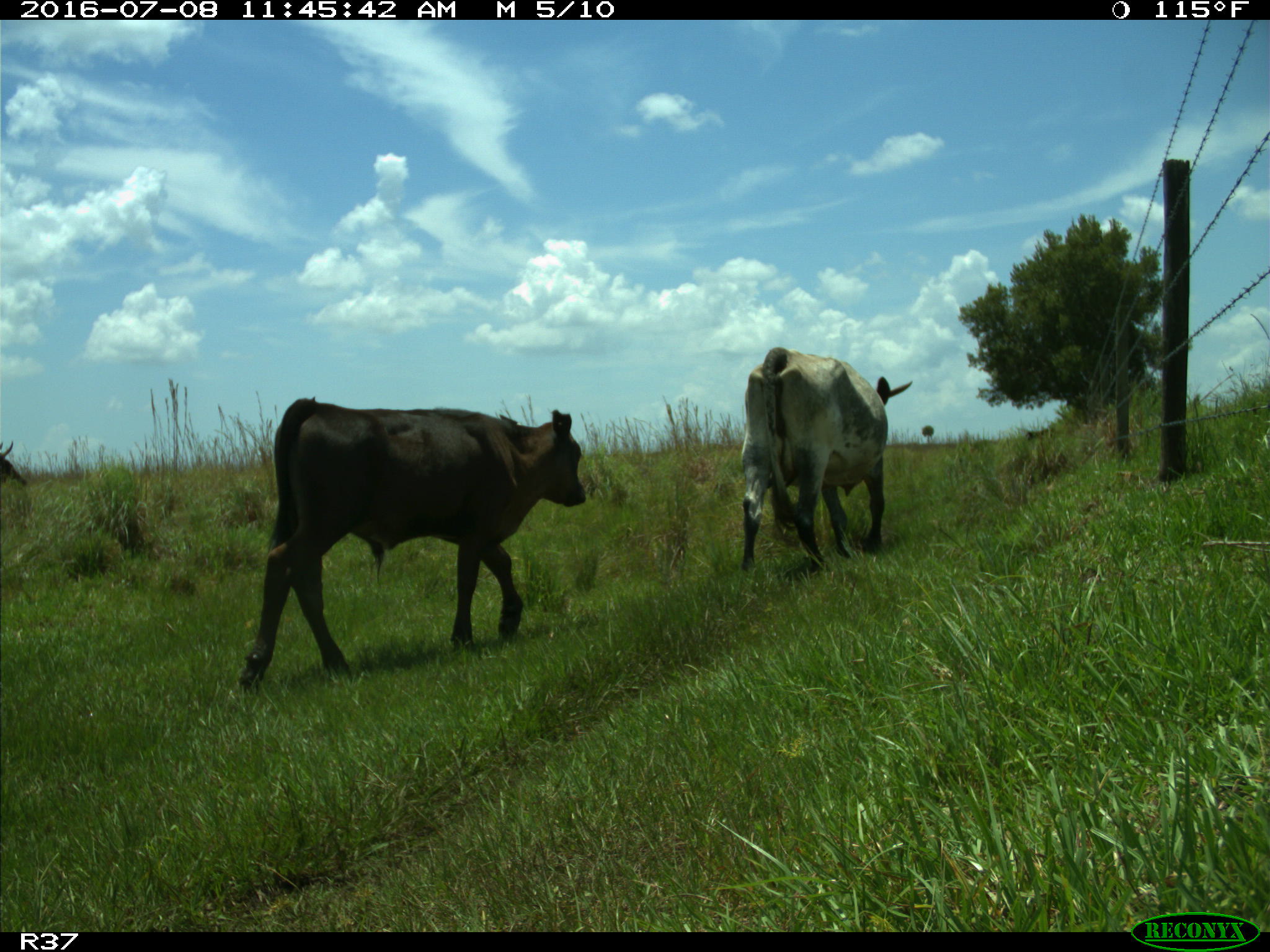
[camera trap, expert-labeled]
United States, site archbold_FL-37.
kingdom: Animalia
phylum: Chordata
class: Mammalia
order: Artiodactyla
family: Bovidae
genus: Bos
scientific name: Bos taurus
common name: domestic cow